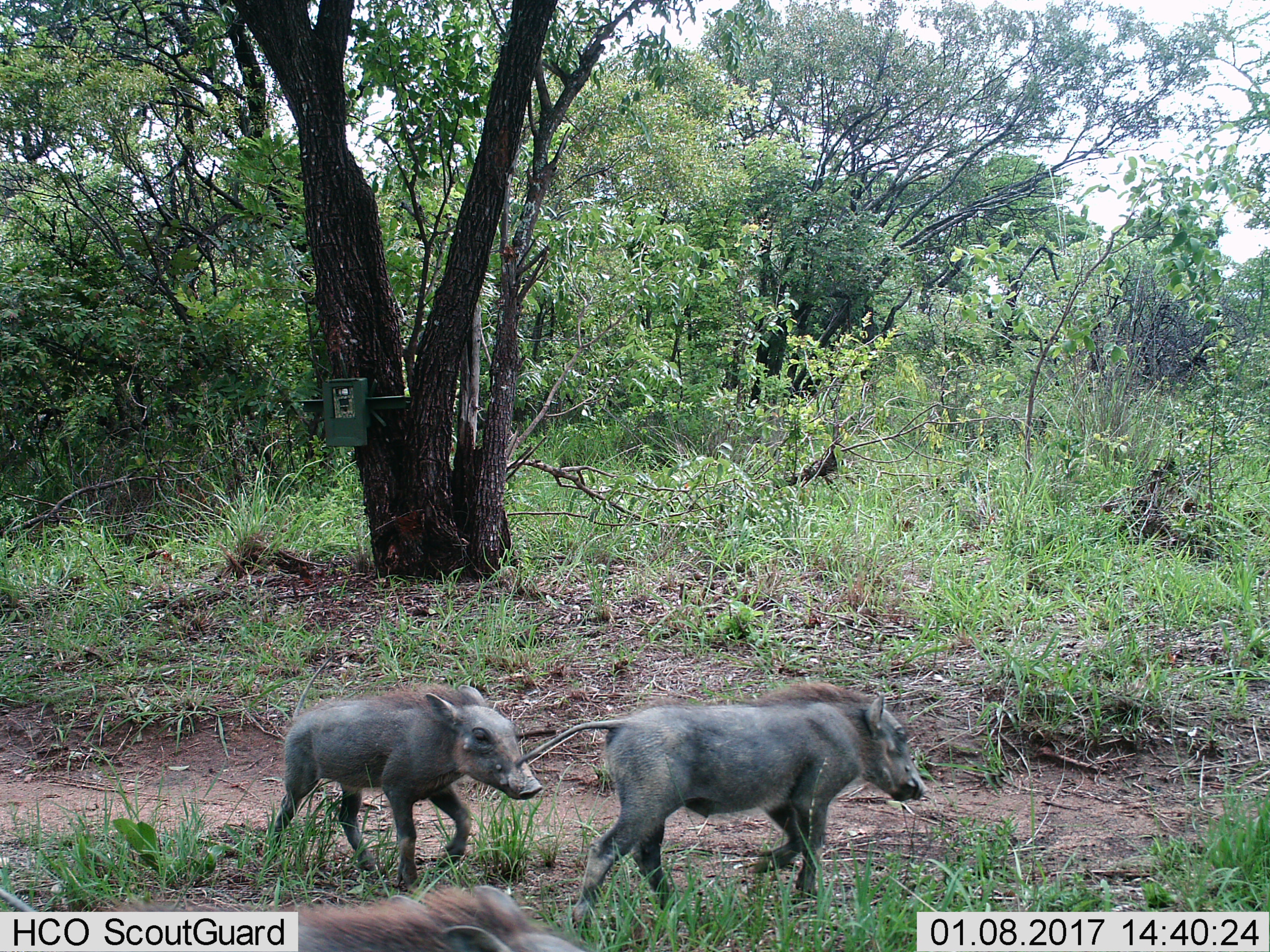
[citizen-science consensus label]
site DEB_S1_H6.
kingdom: Animalia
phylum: Chordata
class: Mammalia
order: Artiodactyla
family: Suidae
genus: Phacochoerus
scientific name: Phacochoerus africanus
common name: warthog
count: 3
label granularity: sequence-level